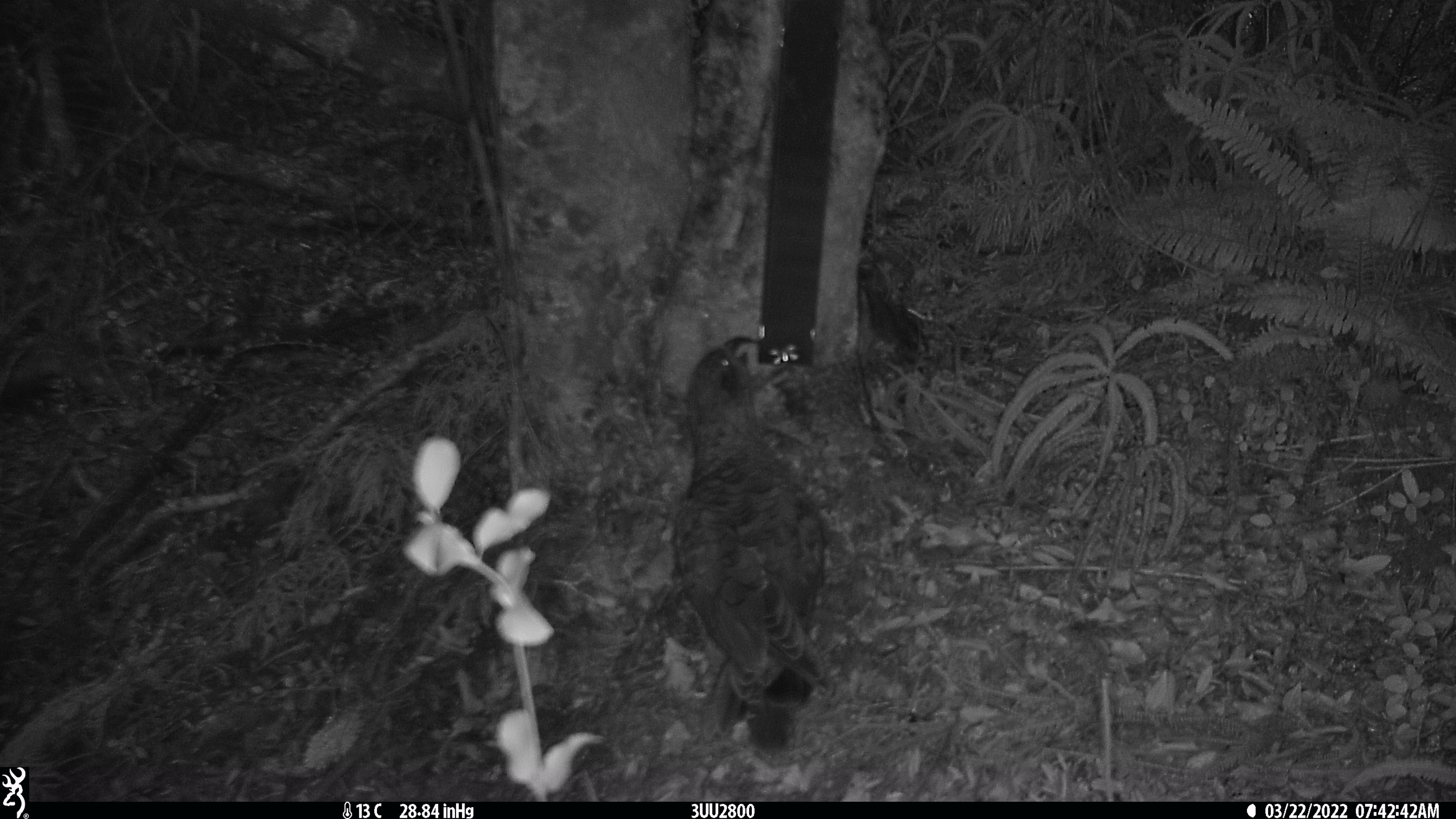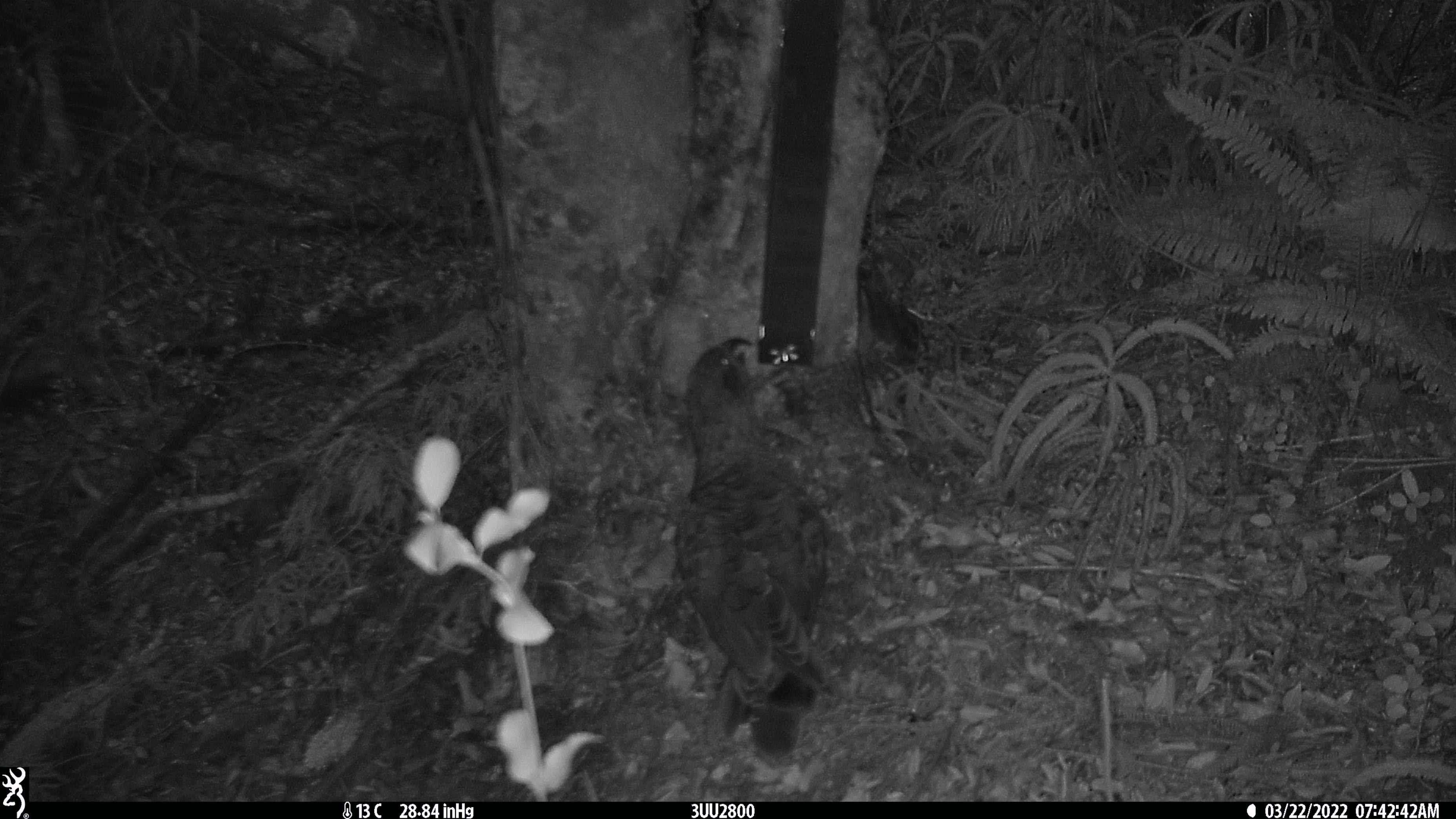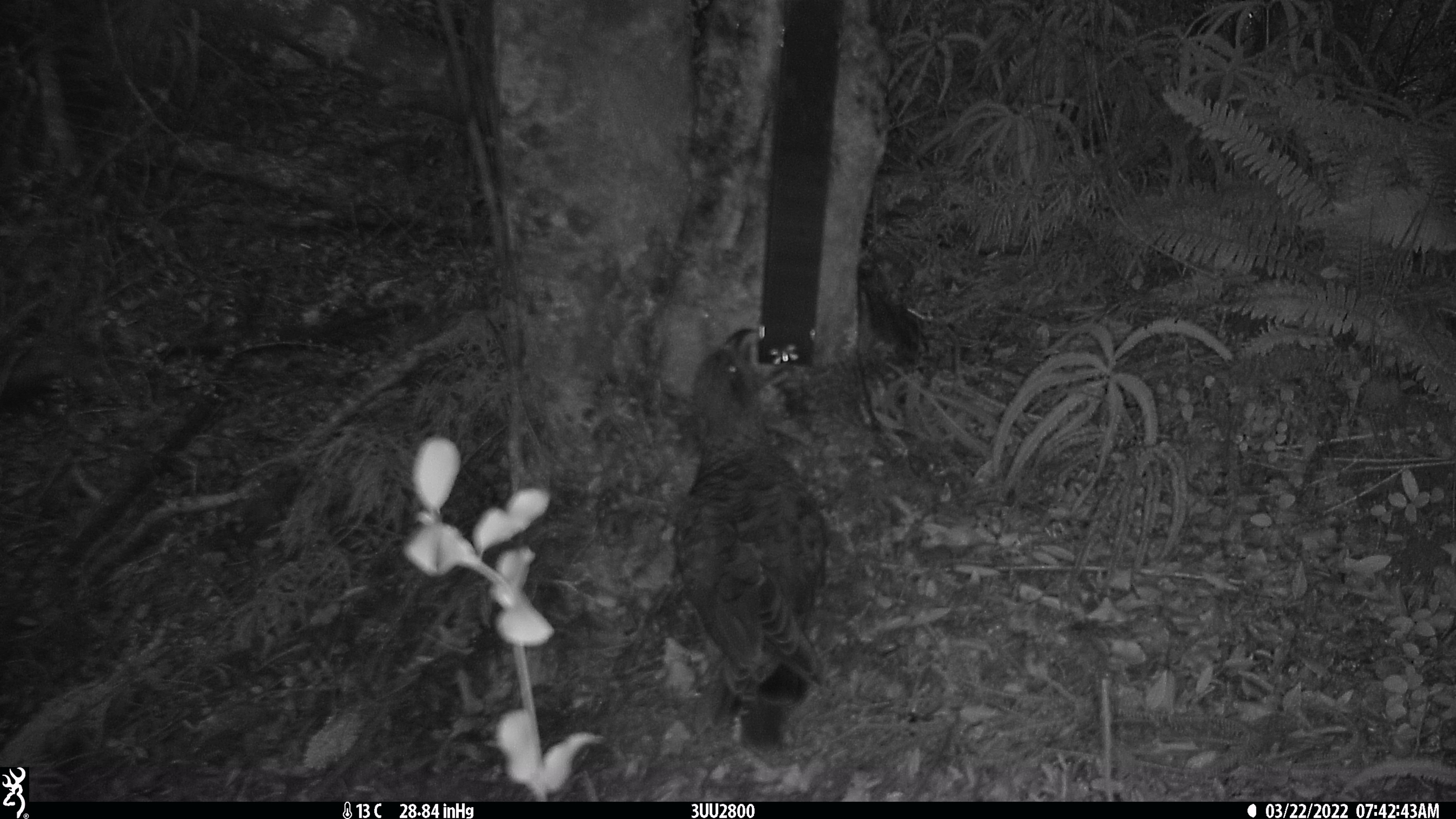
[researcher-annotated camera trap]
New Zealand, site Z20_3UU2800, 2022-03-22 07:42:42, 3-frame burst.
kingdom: Animalia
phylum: Chordata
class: Aves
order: Psittaciformes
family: Strigopidae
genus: Nestor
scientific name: Nestor notabilis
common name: kea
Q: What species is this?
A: Kea (Nestor notabilis).